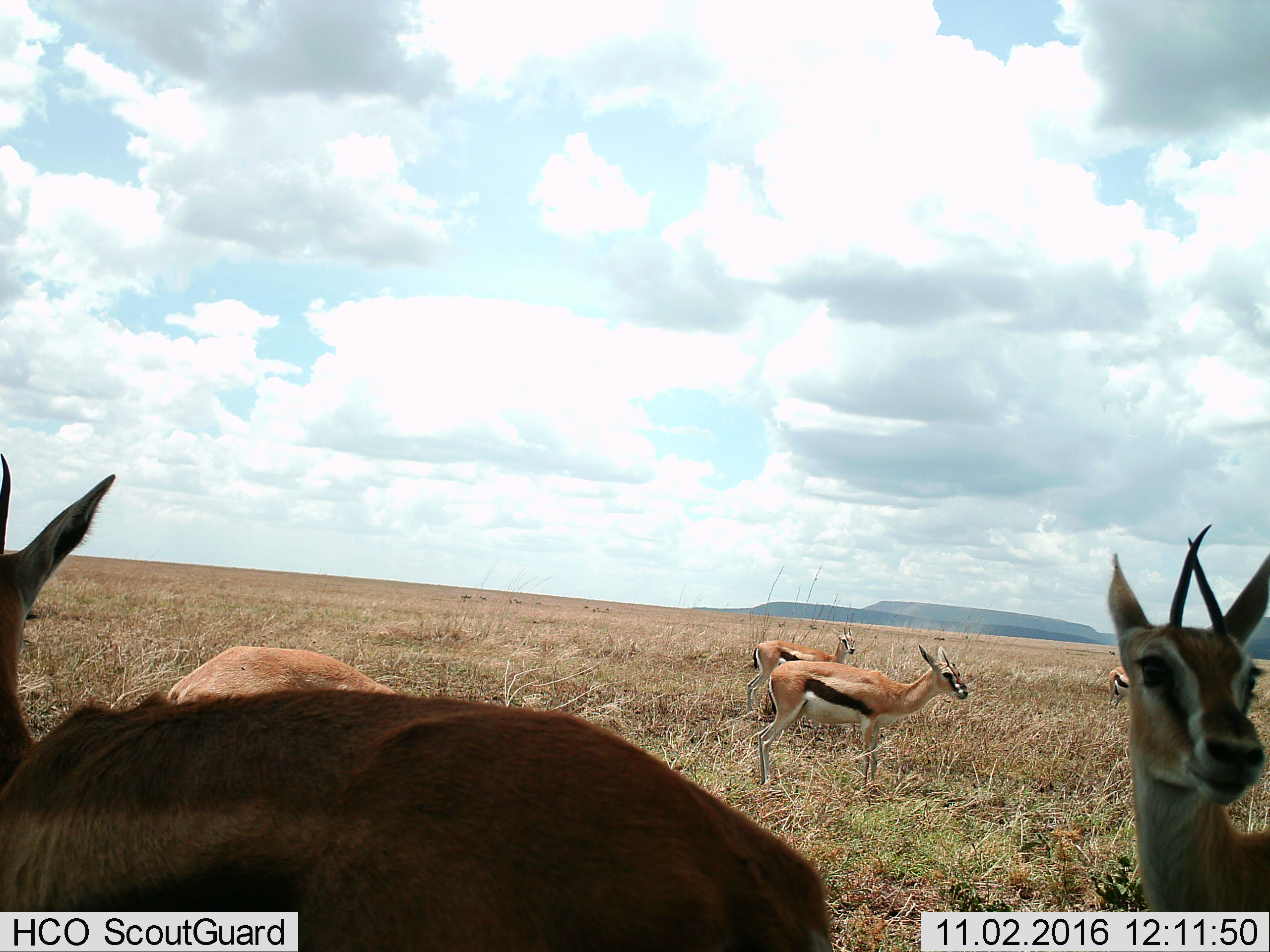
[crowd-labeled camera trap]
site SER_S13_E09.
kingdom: Animalia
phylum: Chordata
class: Mammalia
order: Artiodactyla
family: Bovidae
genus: Eudorcas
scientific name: Eudorcas thomsonii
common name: thomson's gazelle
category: gazellethomsons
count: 6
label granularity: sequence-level